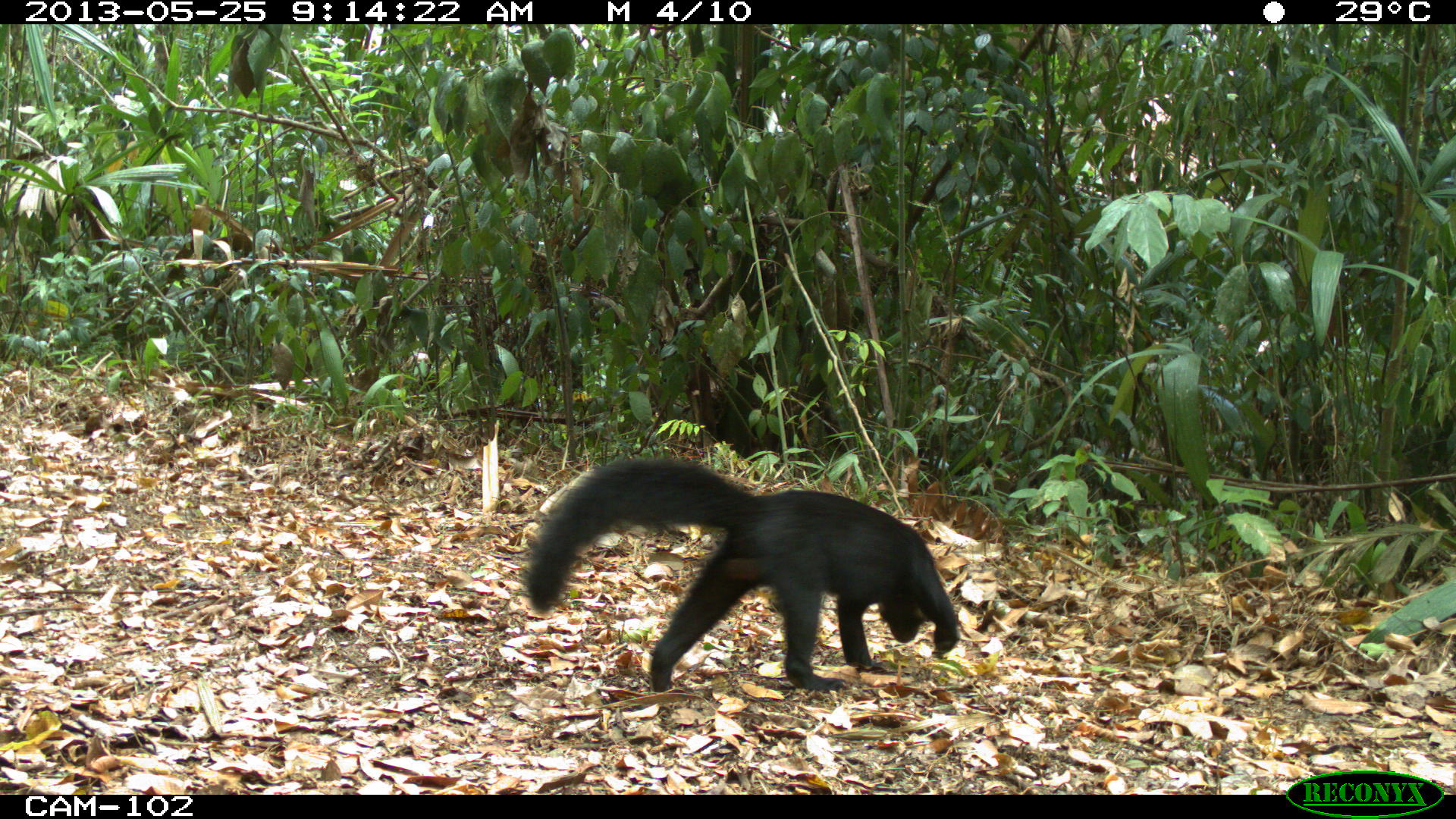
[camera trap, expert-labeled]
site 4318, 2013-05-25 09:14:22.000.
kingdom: Animalia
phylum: Chordata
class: Mammalia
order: Carnivora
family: Mustelidae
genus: Eira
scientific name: Eira barbara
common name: tayra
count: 1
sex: male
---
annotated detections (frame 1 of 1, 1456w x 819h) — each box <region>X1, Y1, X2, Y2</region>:
eira barbara: <region>524, 453, 960, 692</region>